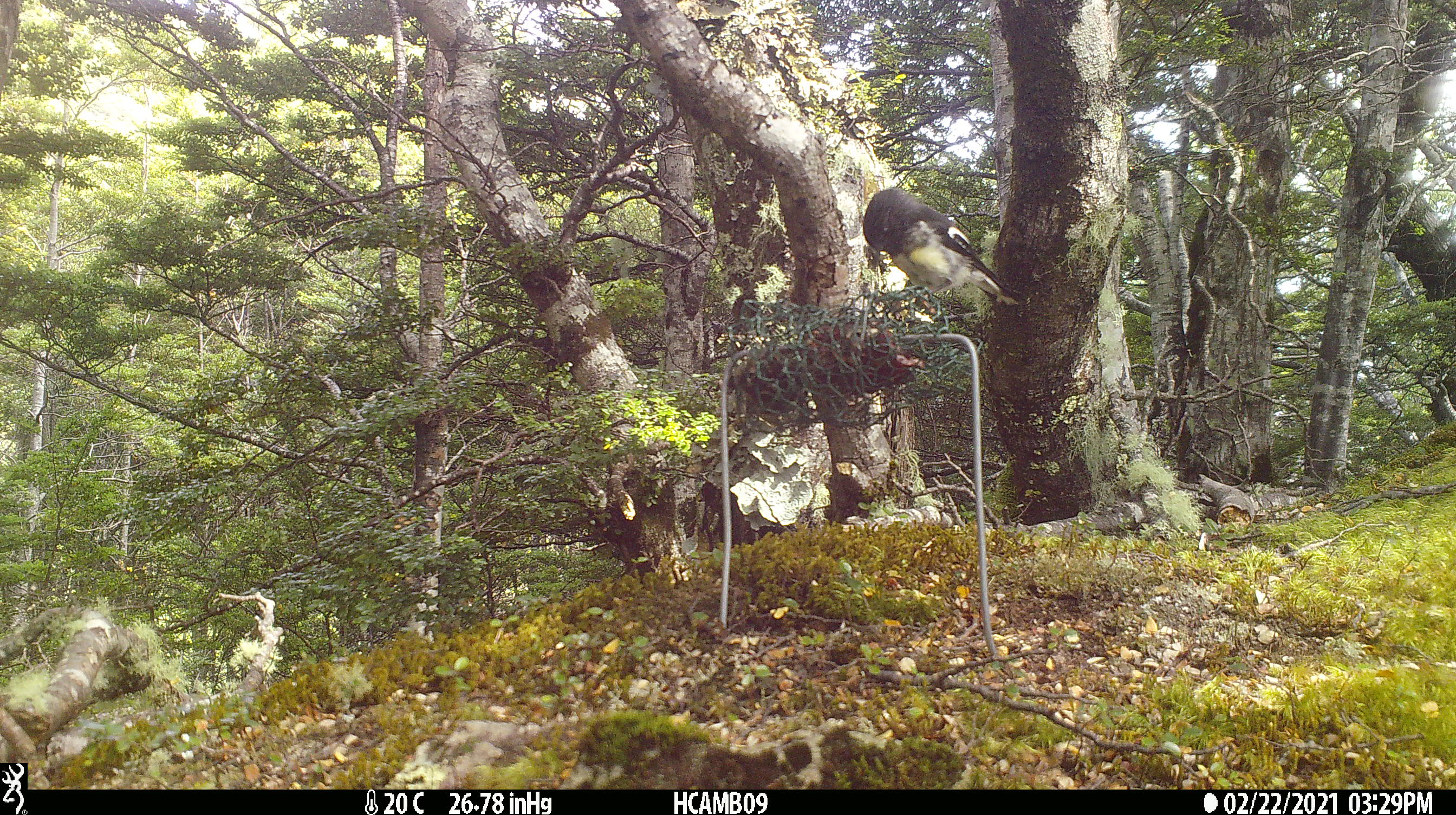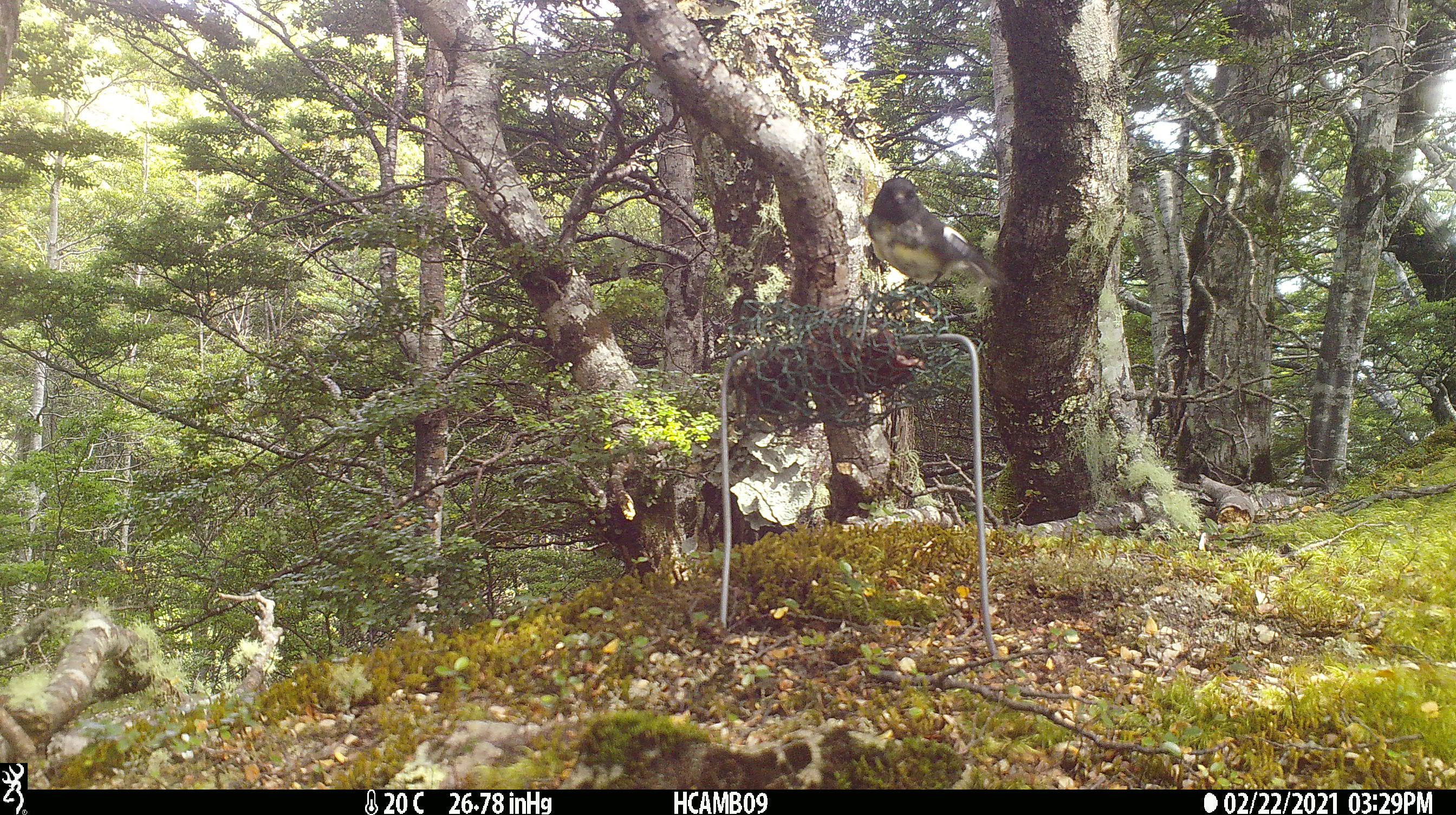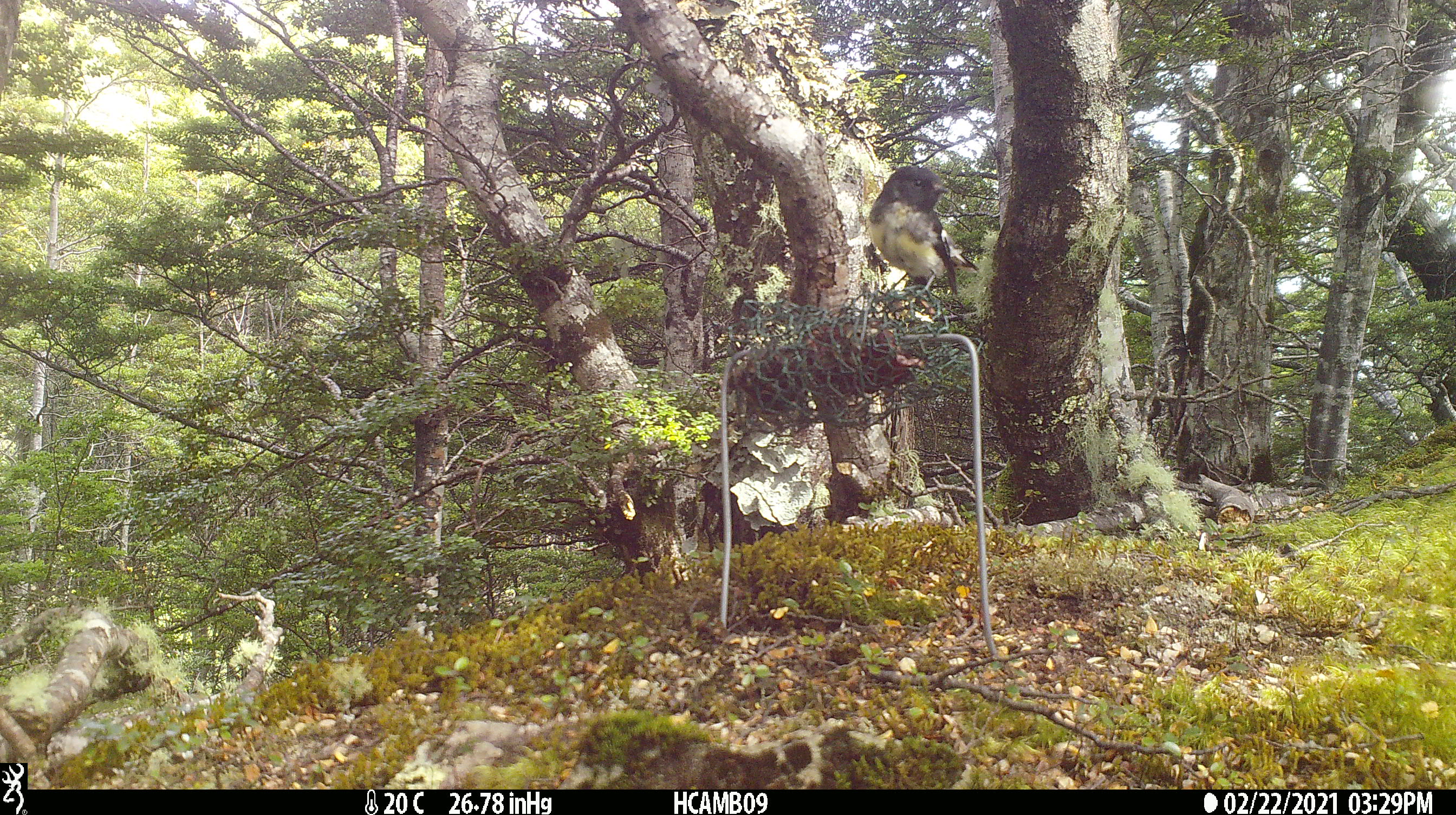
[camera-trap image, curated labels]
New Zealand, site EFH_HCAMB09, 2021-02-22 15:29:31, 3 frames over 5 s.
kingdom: Animalia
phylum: Chordata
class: Aves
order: Passeriformes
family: Petroicidae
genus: Petroica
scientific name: Petroica macrocephala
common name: tomtit